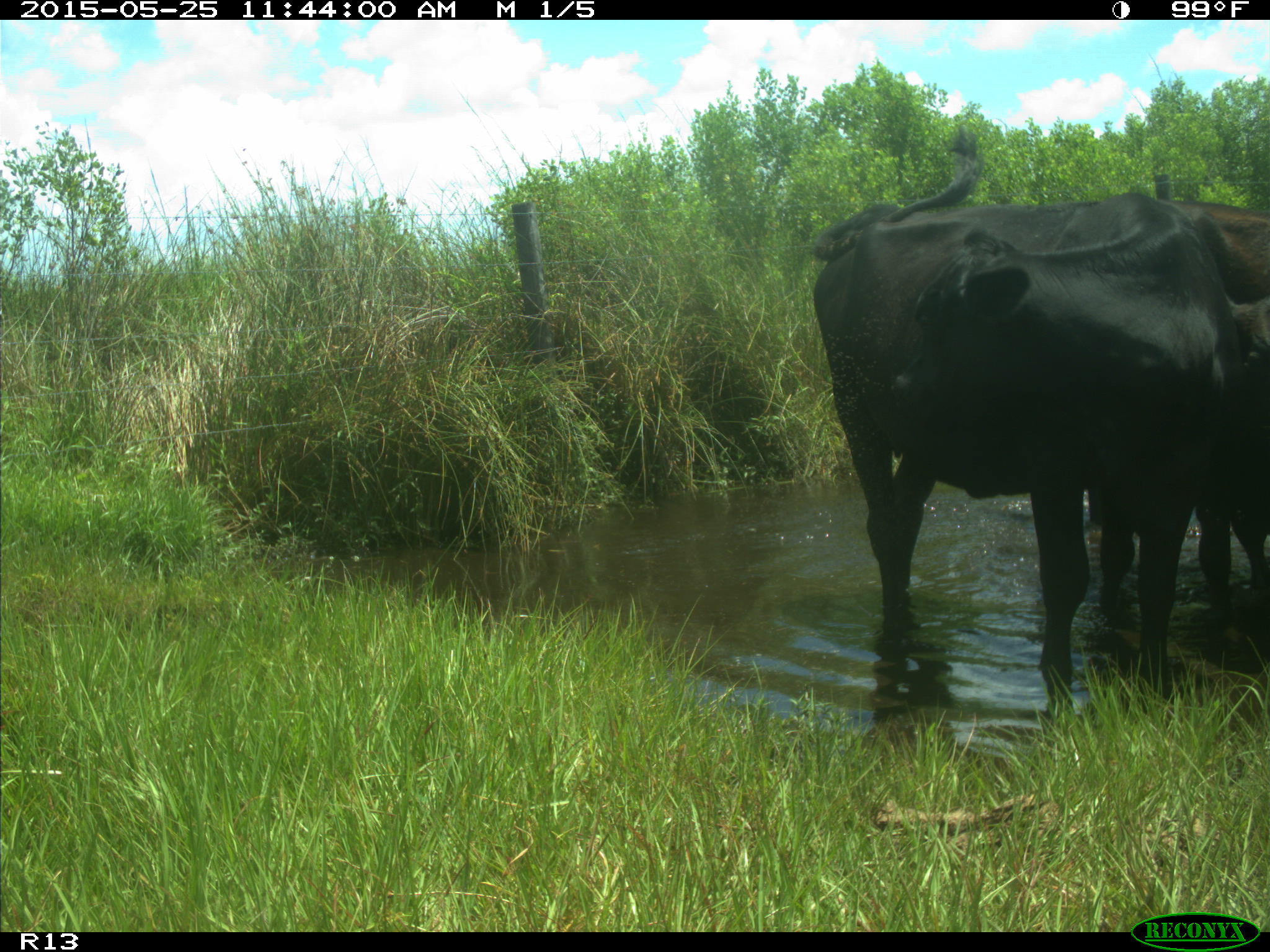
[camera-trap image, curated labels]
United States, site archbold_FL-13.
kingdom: Animalia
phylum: Chordata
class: Mammalia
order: Artiodactyla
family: Bovidae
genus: Bos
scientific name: Bos taurus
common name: domestic cow